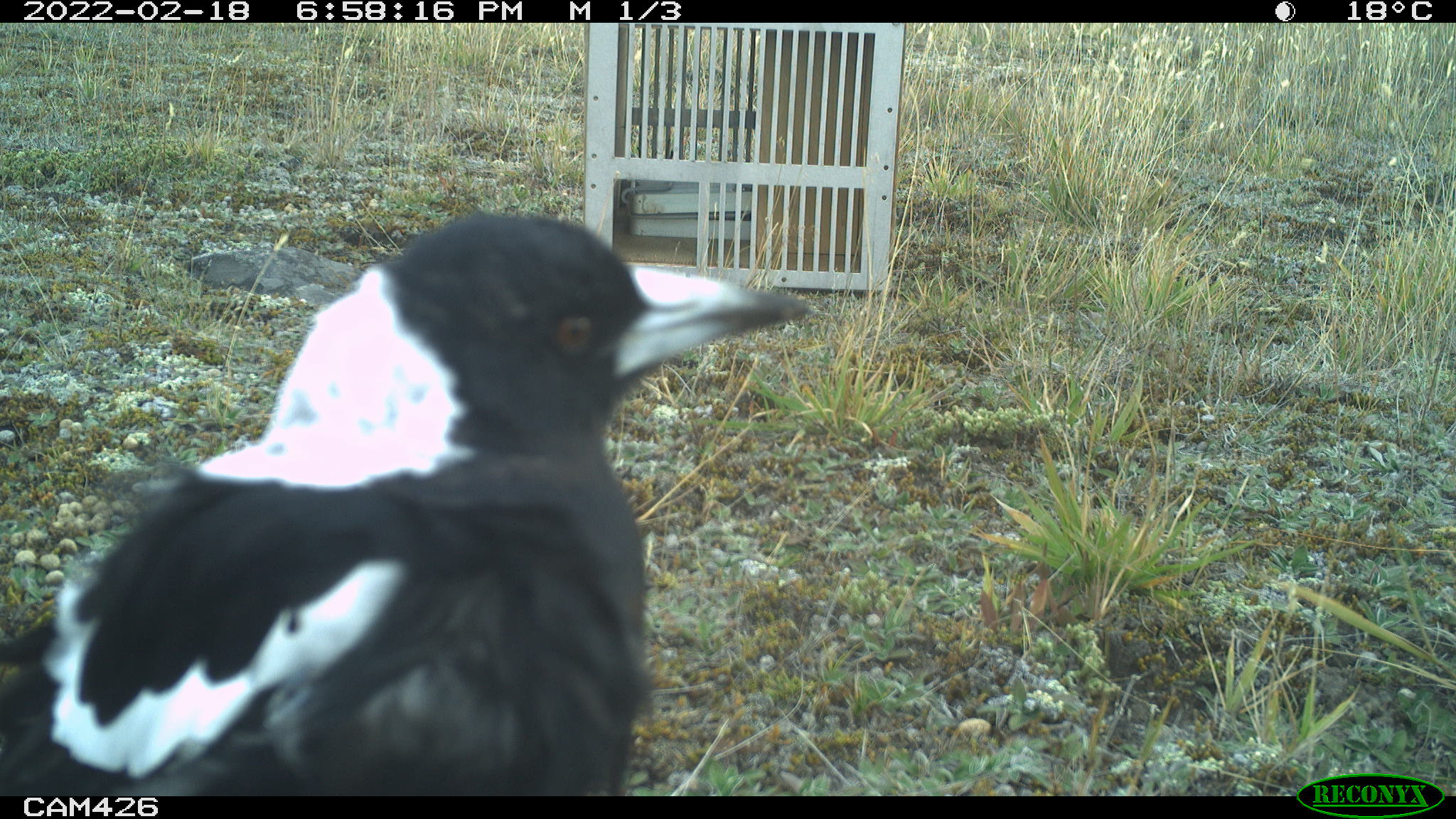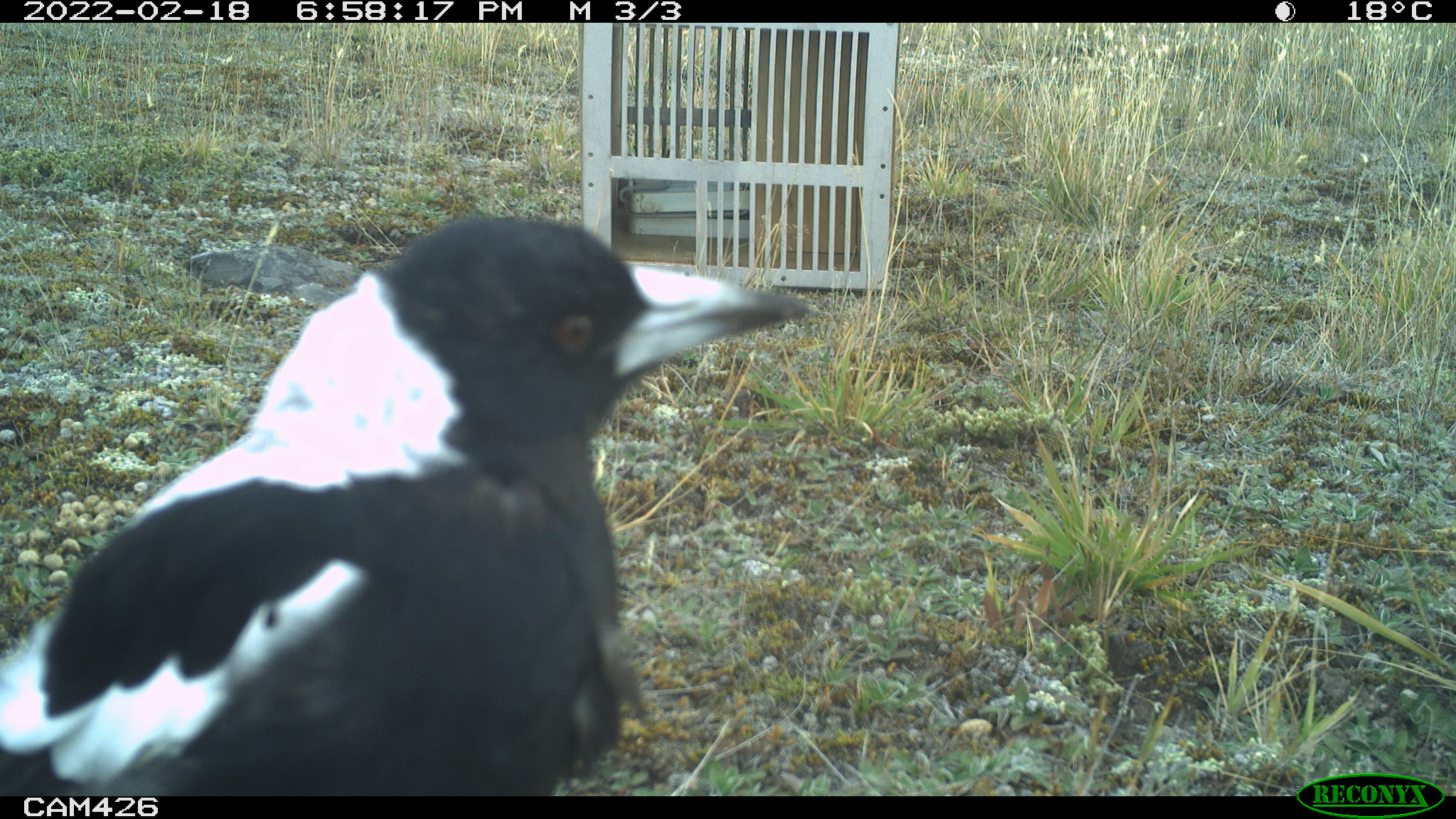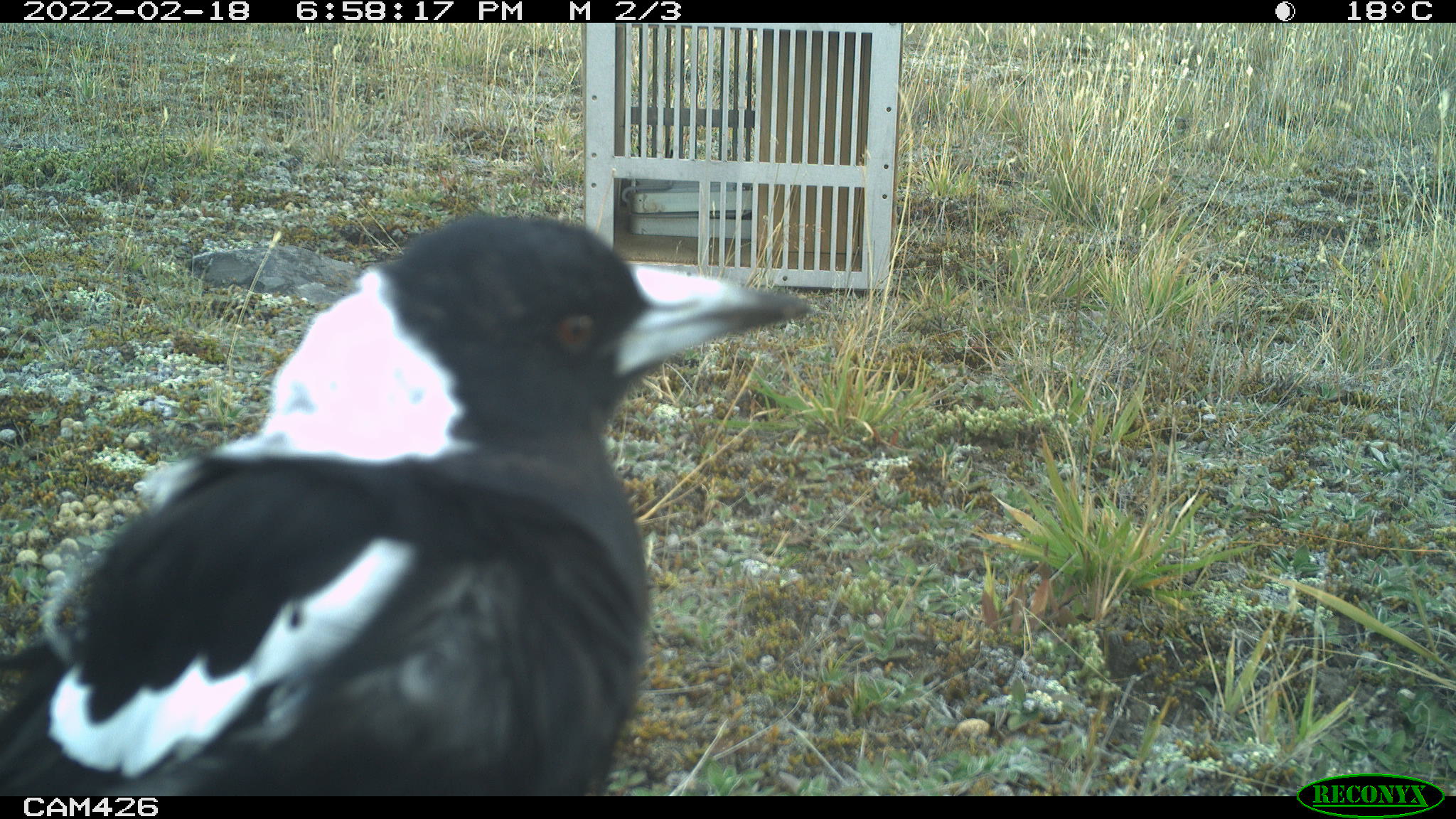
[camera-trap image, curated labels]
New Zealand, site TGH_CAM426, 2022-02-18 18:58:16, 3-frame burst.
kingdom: Animalia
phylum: Chordata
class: Aves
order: Passeriformes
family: Artamidae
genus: Gymnorhina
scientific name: Gymnorhina tibicen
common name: australian magpie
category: magpie